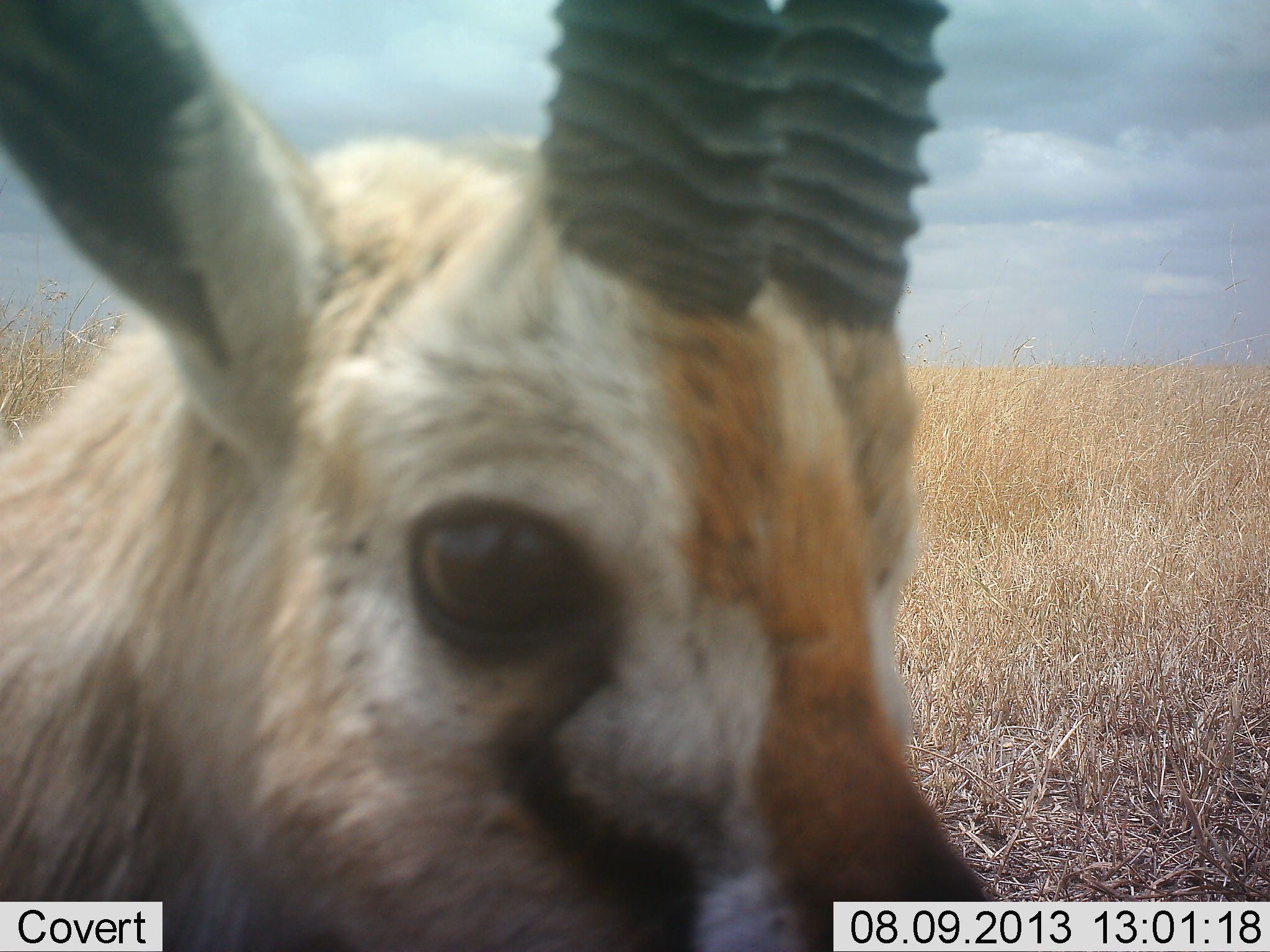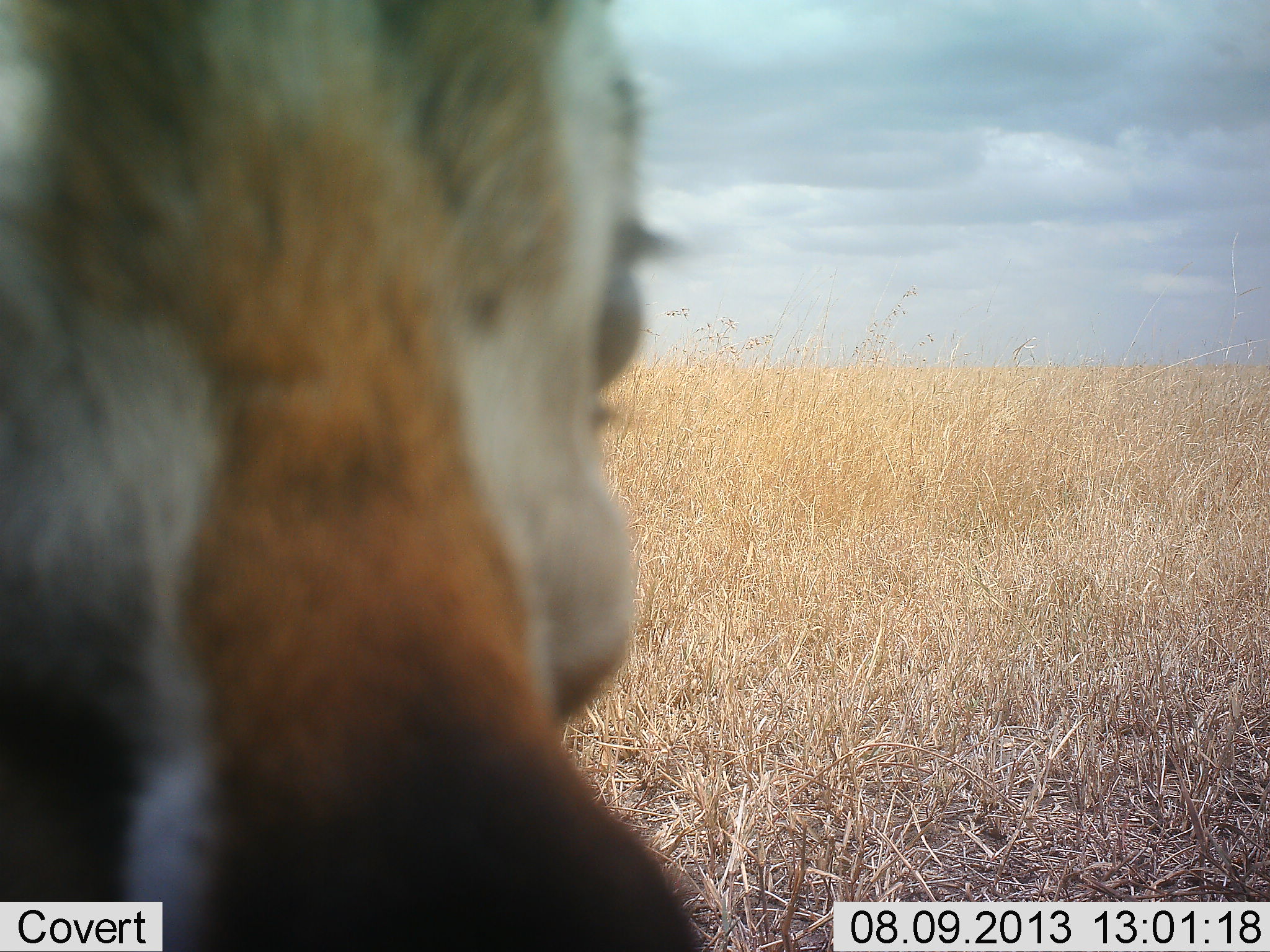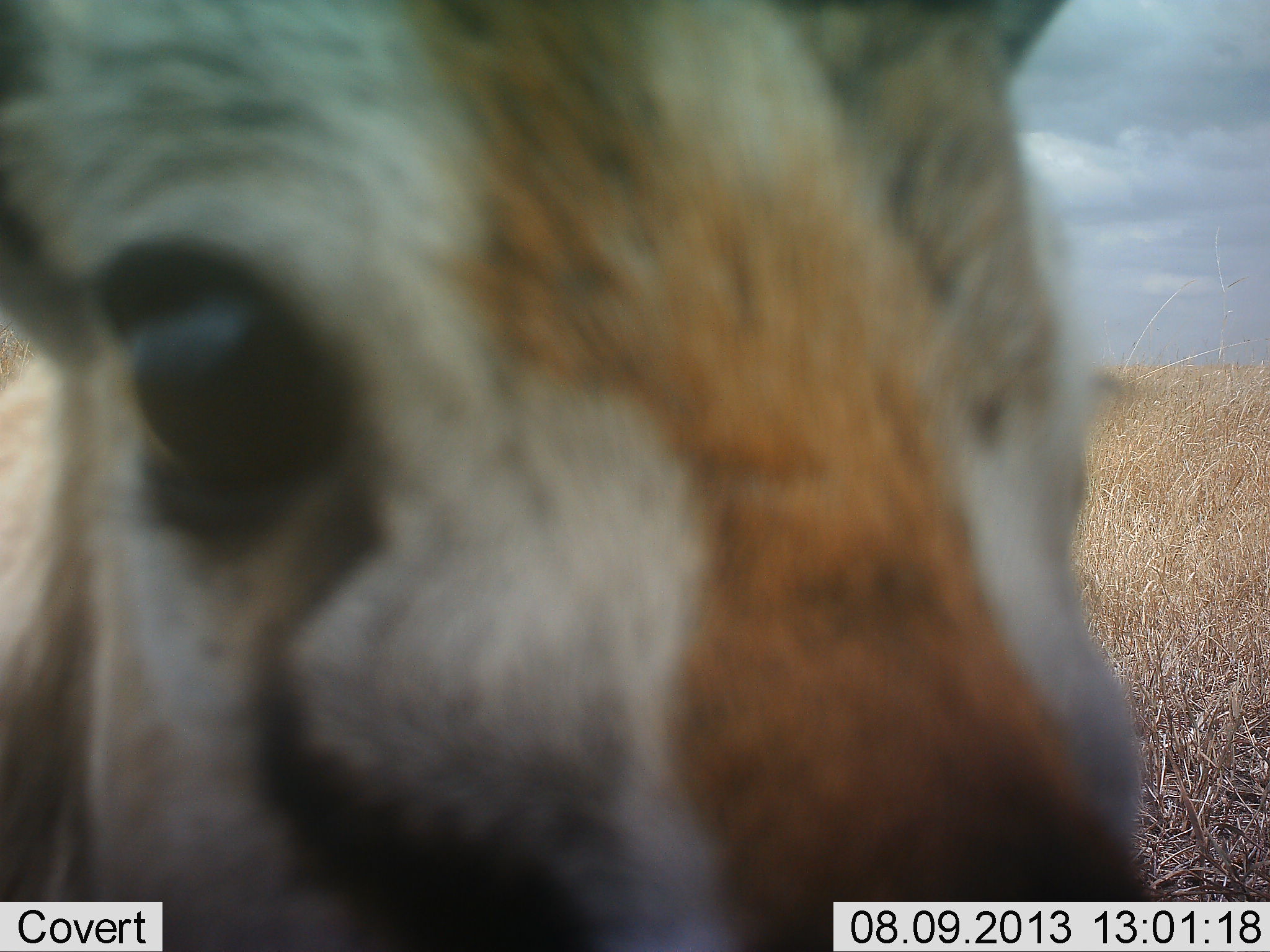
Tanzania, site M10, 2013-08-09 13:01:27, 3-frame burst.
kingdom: Animalia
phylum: Chordata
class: Mammalia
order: Artiodactyla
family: Bovidae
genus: Eudorcas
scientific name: Eudorcas thomsonii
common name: thomson's gazelle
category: gazellethomsons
Gazellethomsons (thomson's gazelle) (Eudorcas thomsonii), count 1. Behavior (volunteer vote fractions): standing 88%, resting 0%, moving 4%, interacting 20%. Young present (vote fraction): 0%. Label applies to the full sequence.